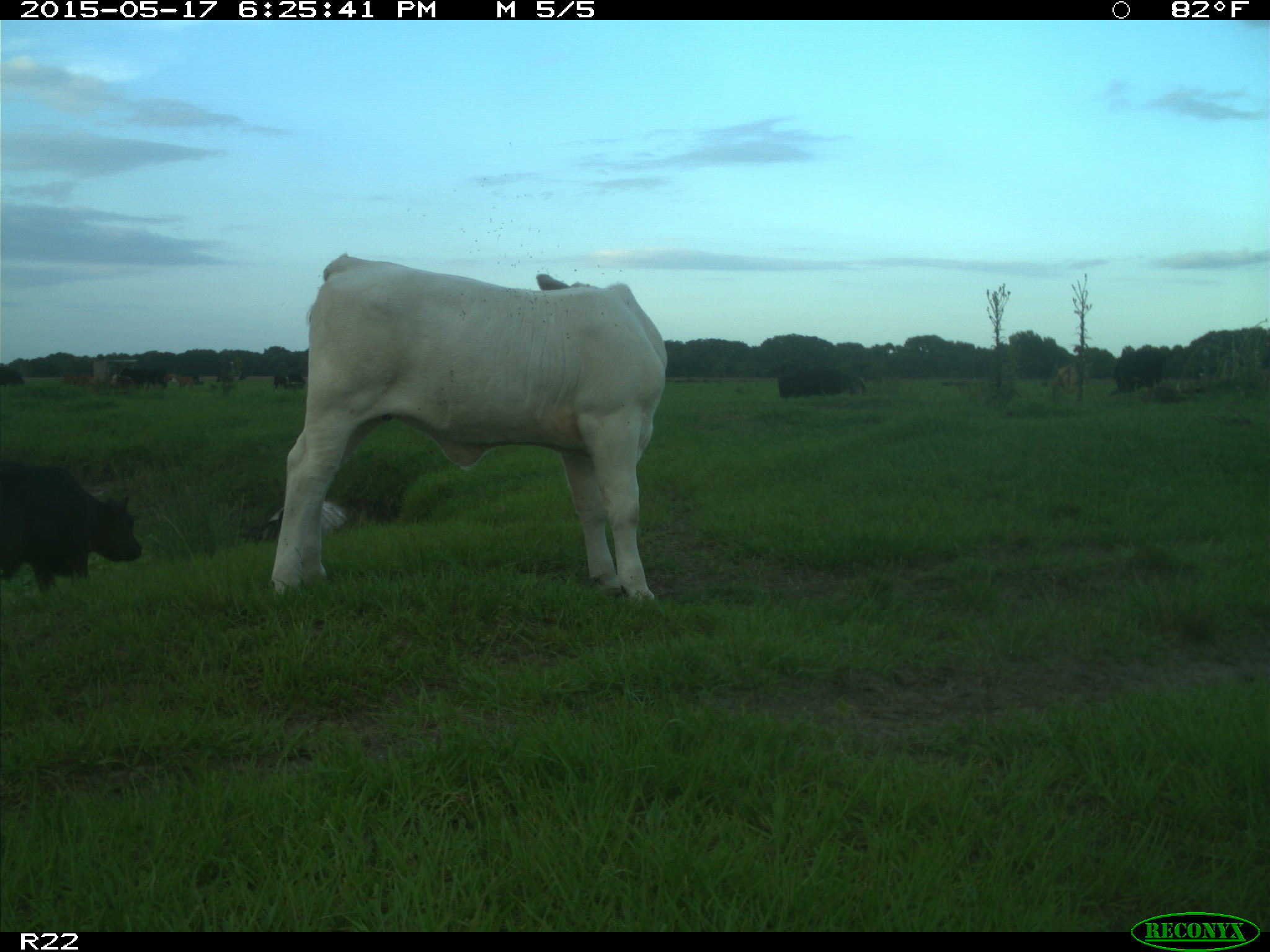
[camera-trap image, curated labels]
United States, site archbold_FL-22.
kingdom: Animalia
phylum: Chordata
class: Mammalia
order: Artiodactyla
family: Bovidae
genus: Bos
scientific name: Bos taurus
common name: domestic cow